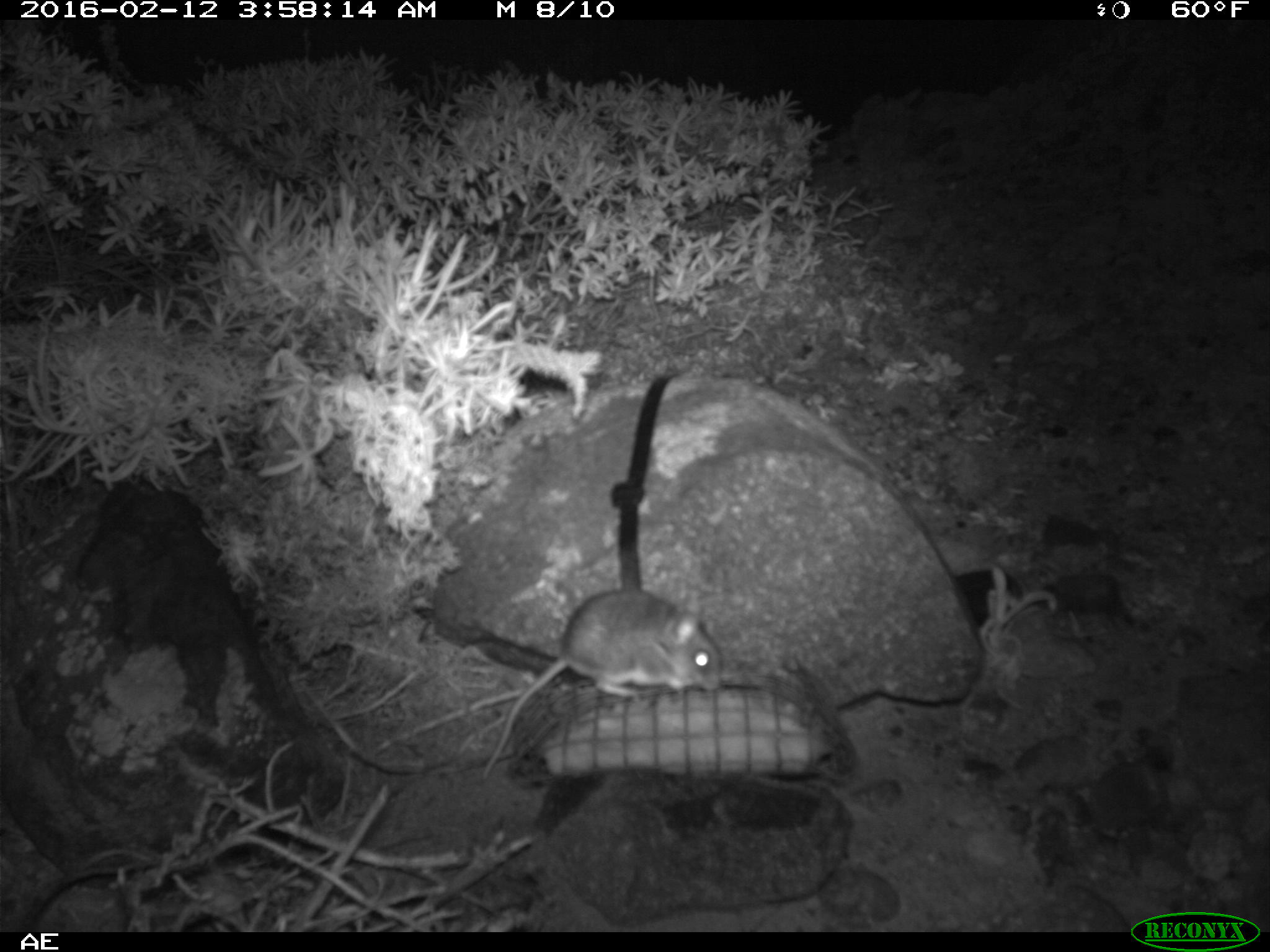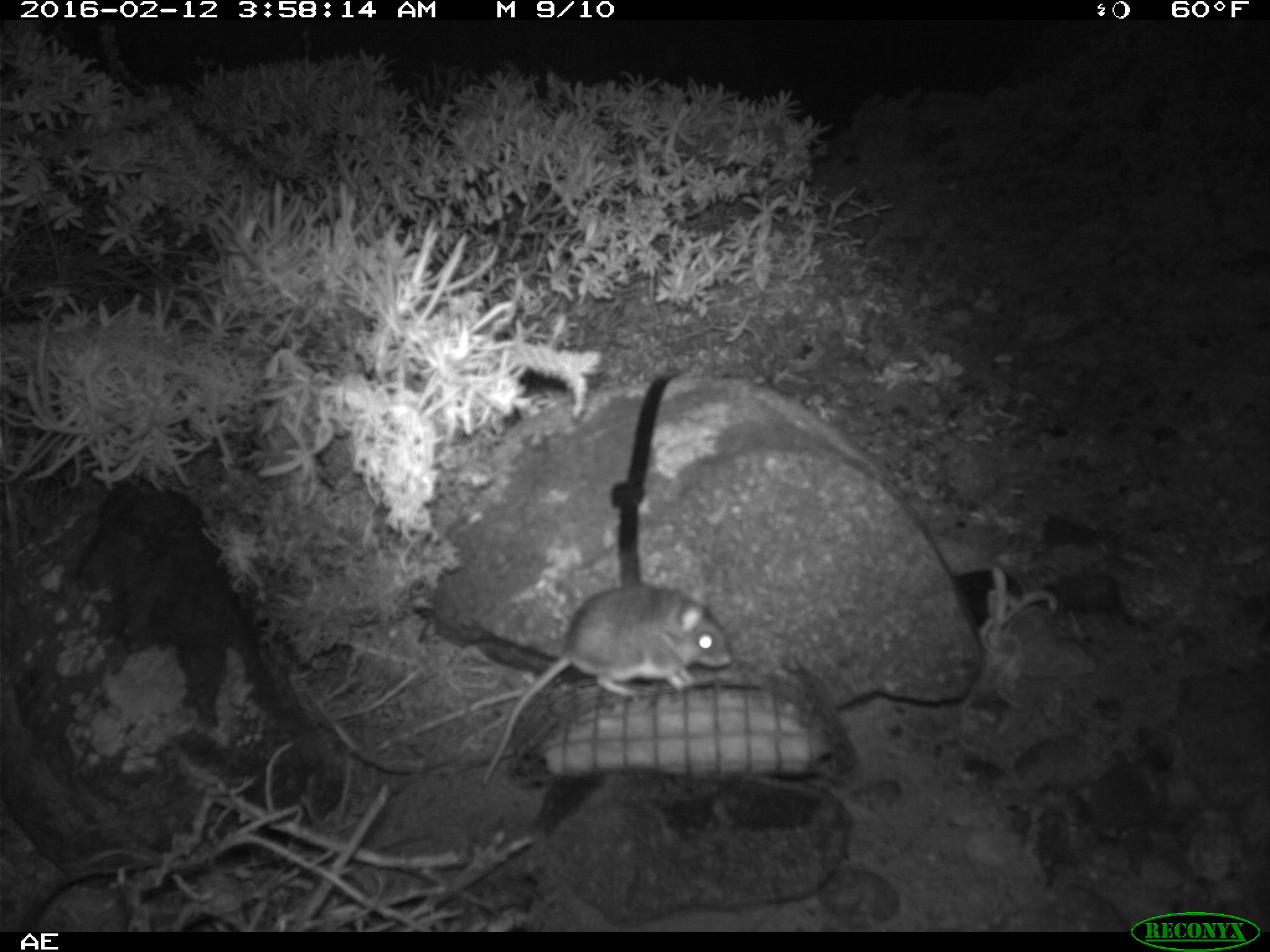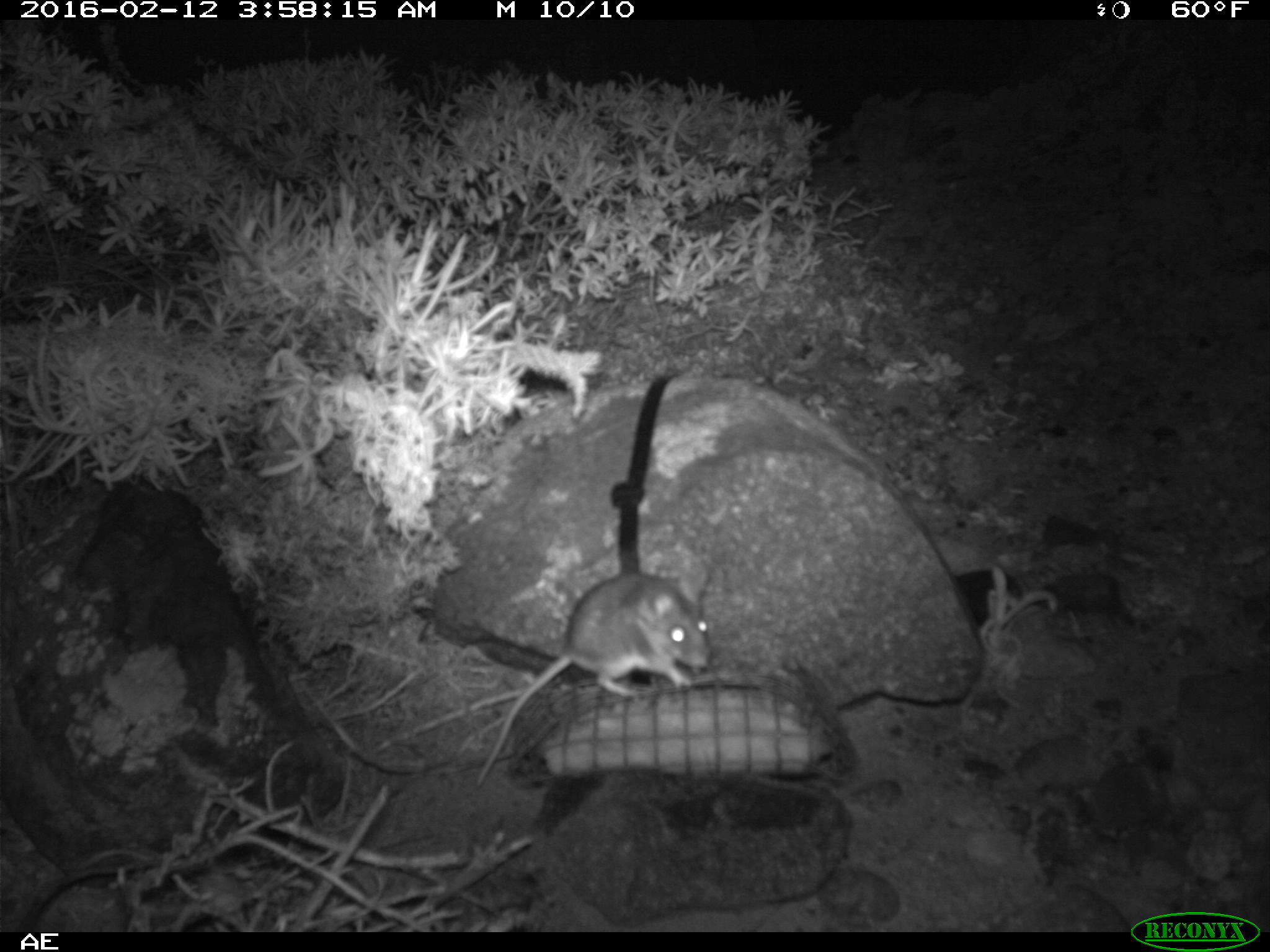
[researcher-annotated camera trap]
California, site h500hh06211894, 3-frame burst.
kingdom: Animalia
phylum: Chordata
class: Mammalia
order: Rodentia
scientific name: Rodentia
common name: rodent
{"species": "rodent (Rodentia)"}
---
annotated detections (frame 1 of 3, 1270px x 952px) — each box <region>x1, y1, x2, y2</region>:
rodent: <region>482, 585, 722, 777</region>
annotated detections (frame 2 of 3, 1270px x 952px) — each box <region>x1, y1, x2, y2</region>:
rodent: <region>479, 577, 733, 788</region>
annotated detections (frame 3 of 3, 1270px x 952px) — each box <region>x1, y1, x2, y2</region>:
rodent: <region>476, 573, 712, 785</region>